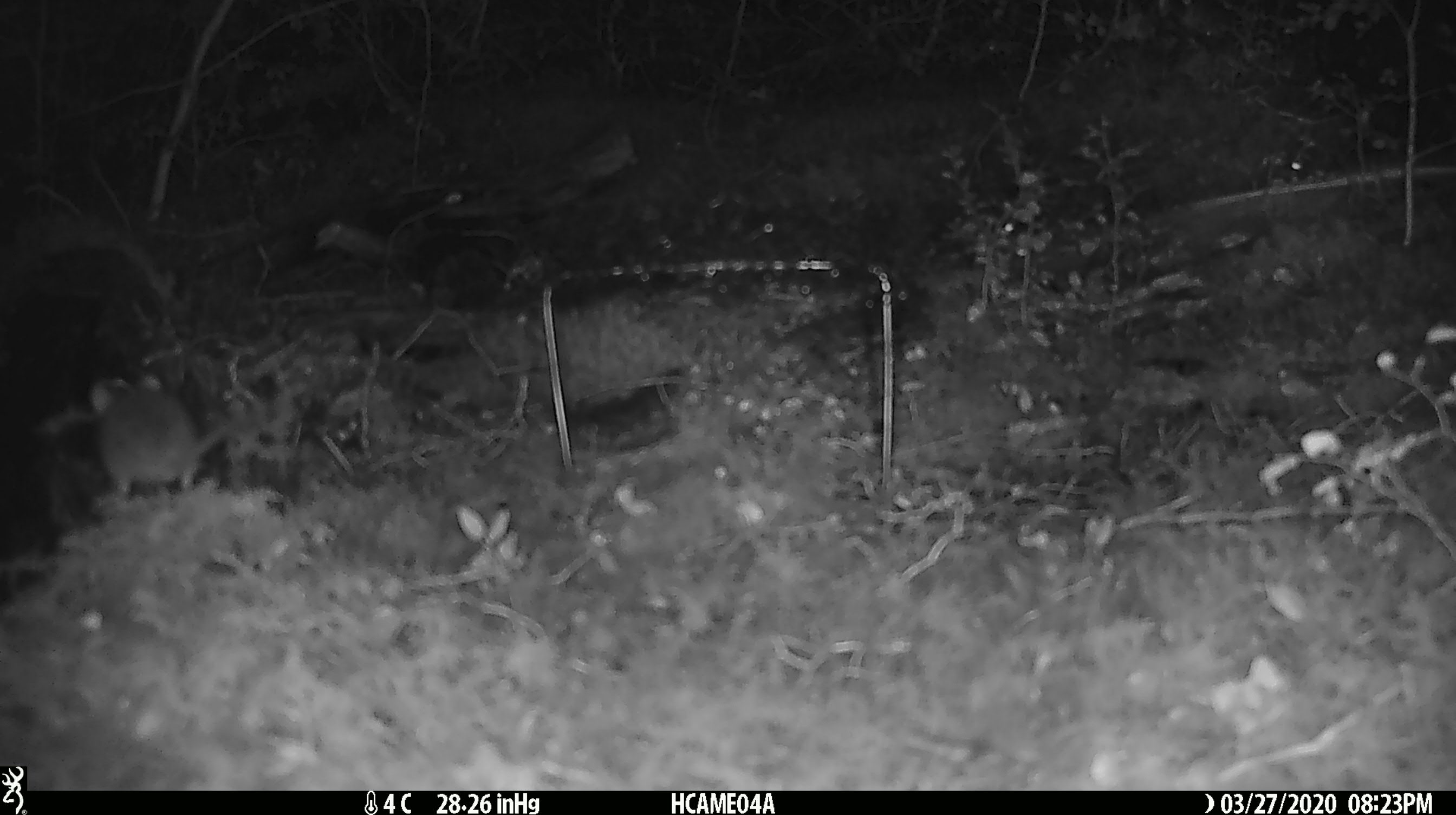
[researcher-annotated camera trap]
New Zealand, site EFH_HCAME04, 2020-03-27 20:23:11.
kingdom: Animalia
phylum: Chordata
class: Mammalia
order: Rodentia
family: Muridae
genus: Mus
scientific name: Mus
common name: mouse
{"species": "mouse (Mus)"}